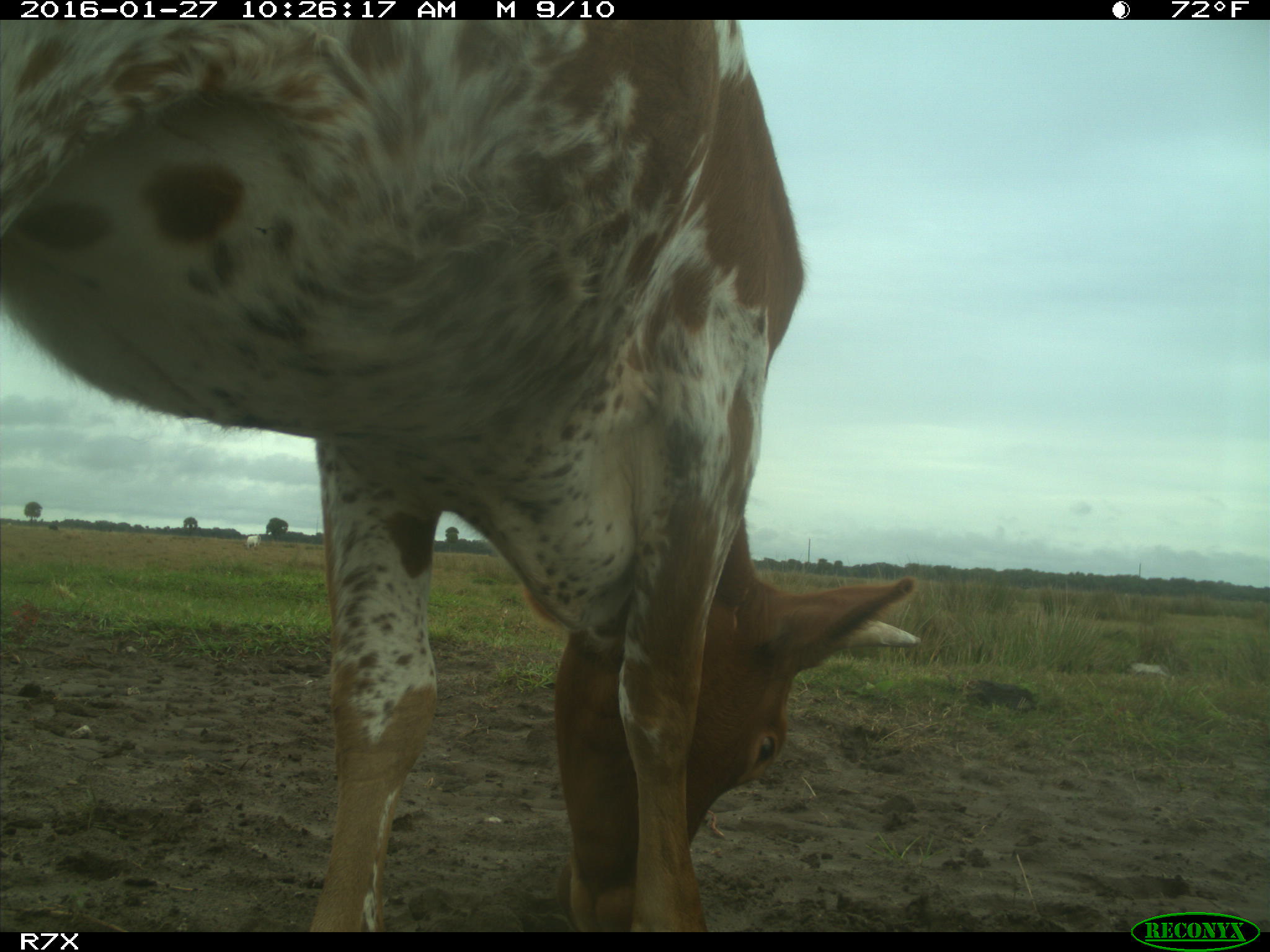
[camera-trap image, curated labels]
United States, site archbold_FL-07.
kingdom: Animalia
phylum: Chordata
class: Mammalia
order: Artiodactyla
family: Bovidae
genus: Bos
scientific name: Bos taurus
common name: domestic cow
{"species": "Bos taurus (domestic cow)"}